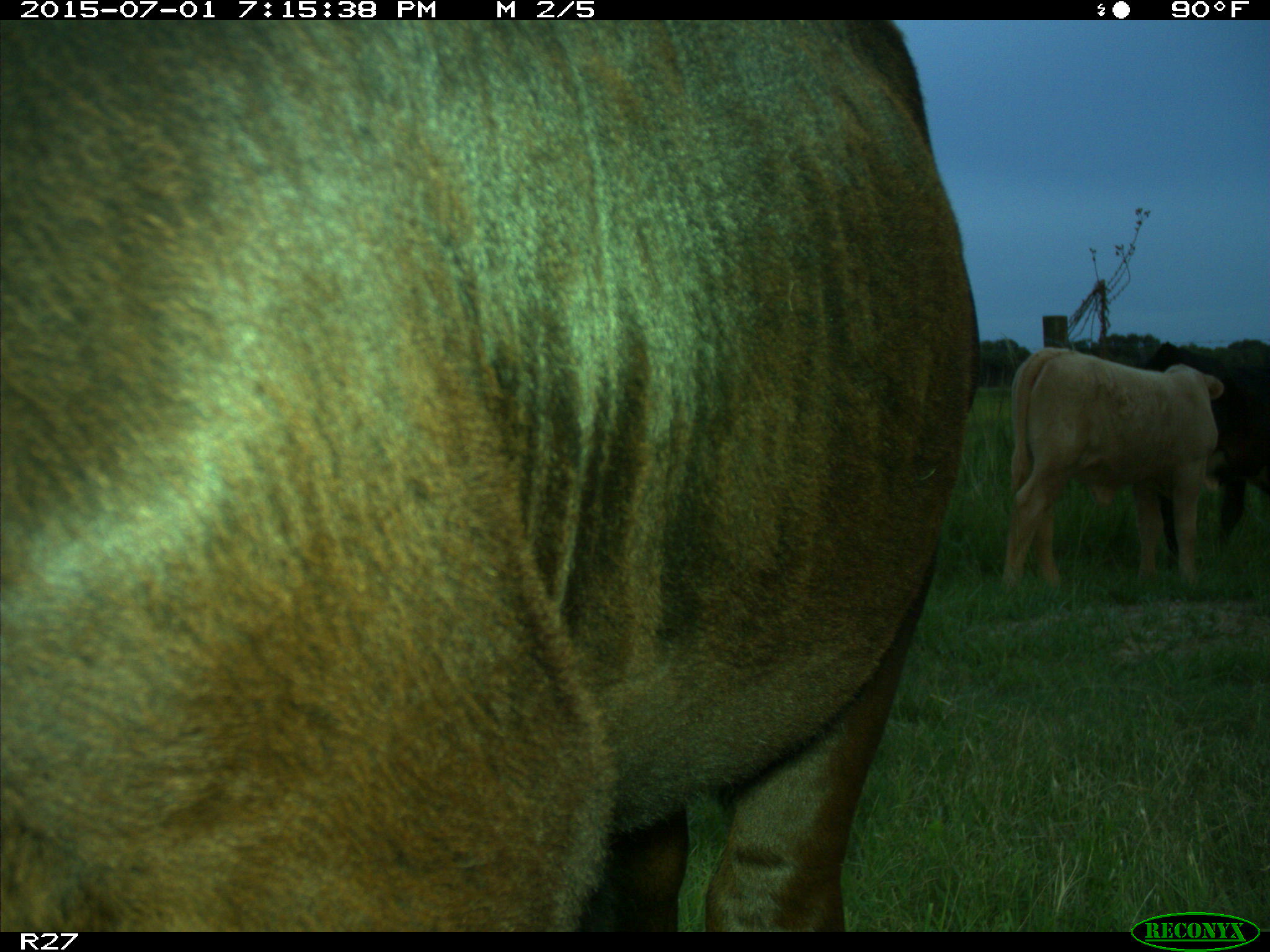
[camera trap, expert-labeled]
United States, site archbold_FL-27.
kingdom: Animalia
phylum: Chordata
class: Mammalia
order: Artiodactyla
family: Bovidae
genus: Bos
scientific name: Bos taurus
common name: domestic cow